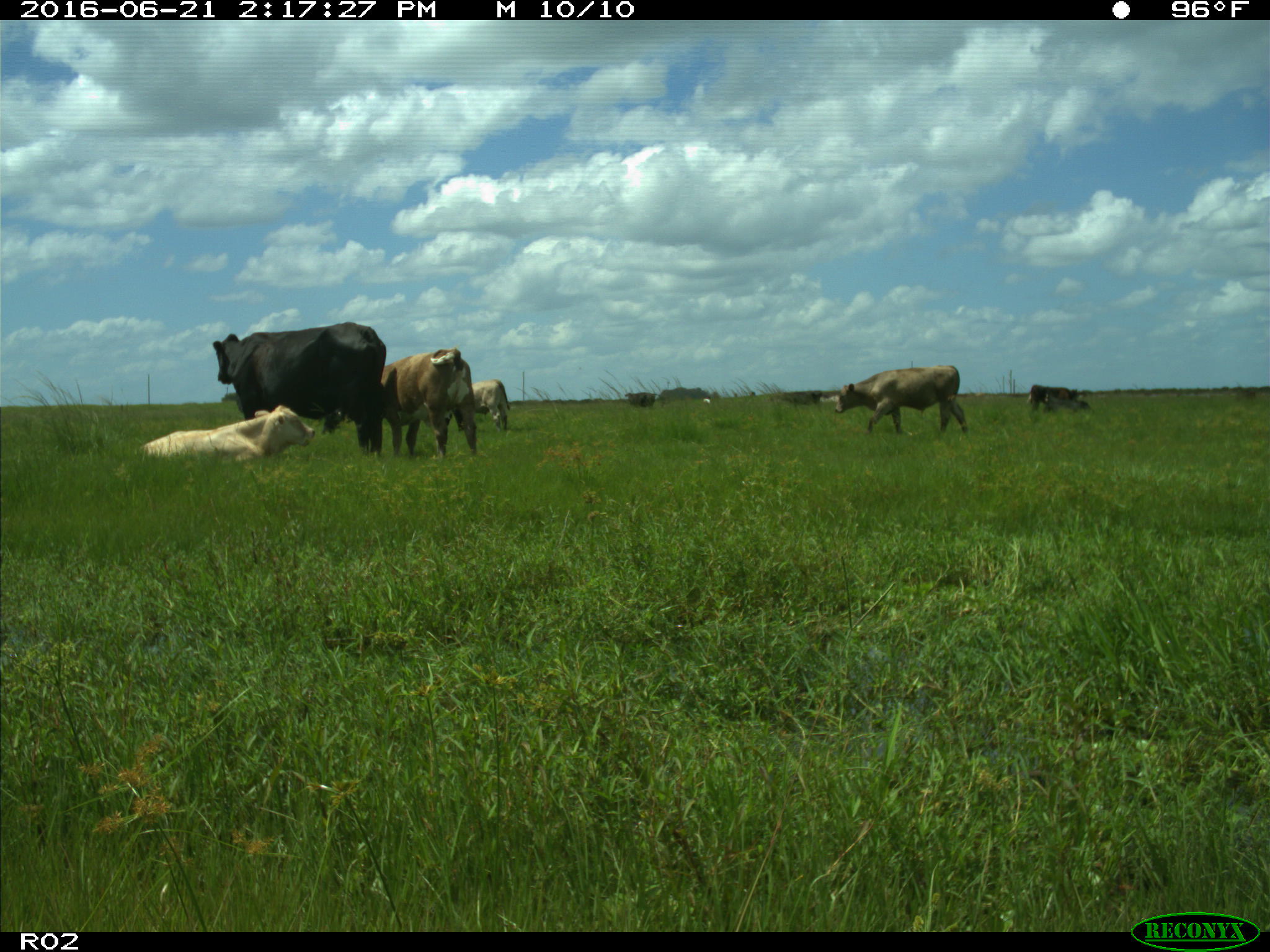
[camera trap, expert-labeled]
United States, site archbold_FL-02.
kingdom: Animalia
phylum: Chordata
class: Mammalia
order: Artiodactyla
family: Bovidae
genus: Bos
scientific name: Bos taurus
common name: domestic cow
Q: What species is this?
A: Bos taurus (domestic cow).